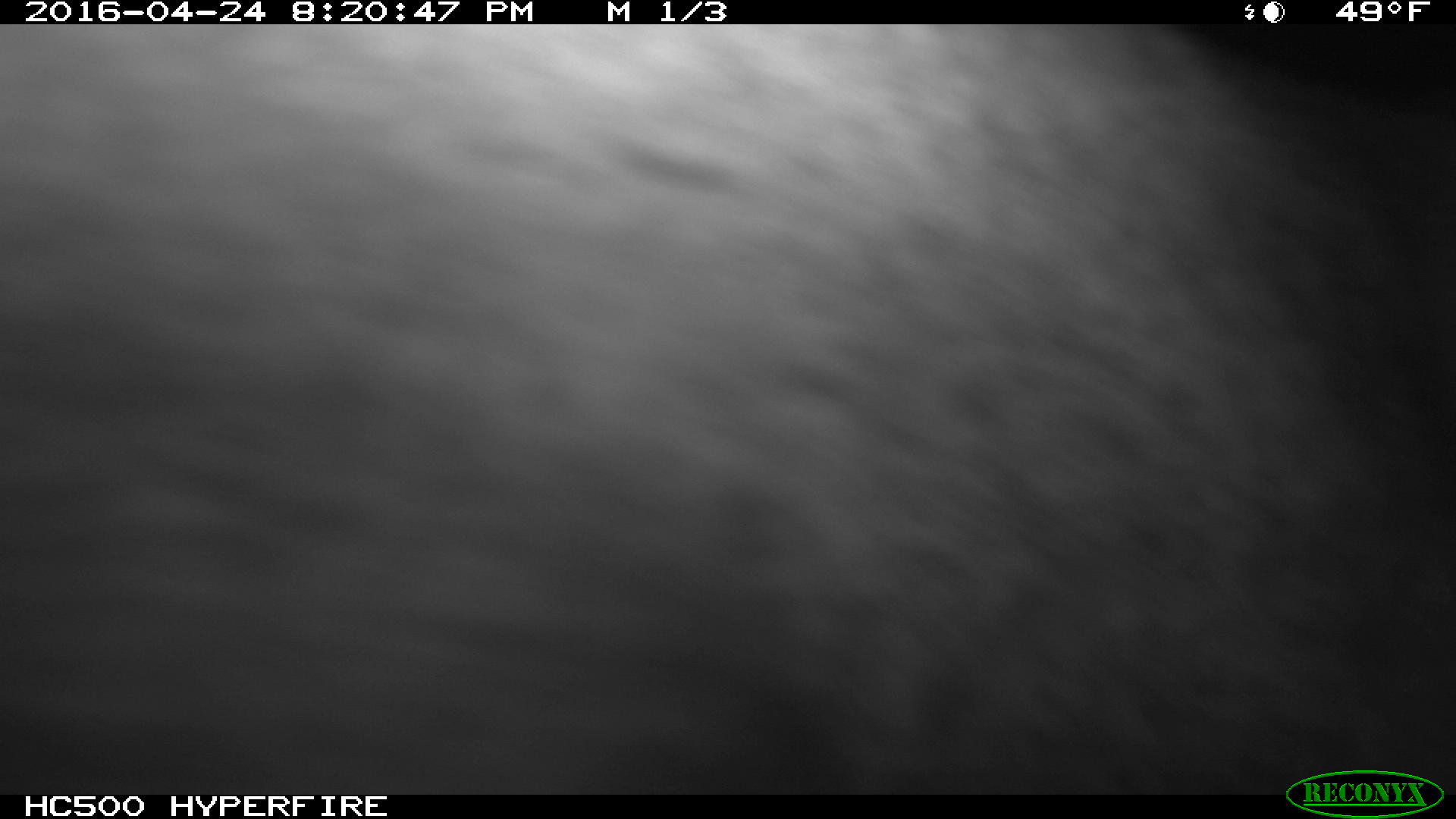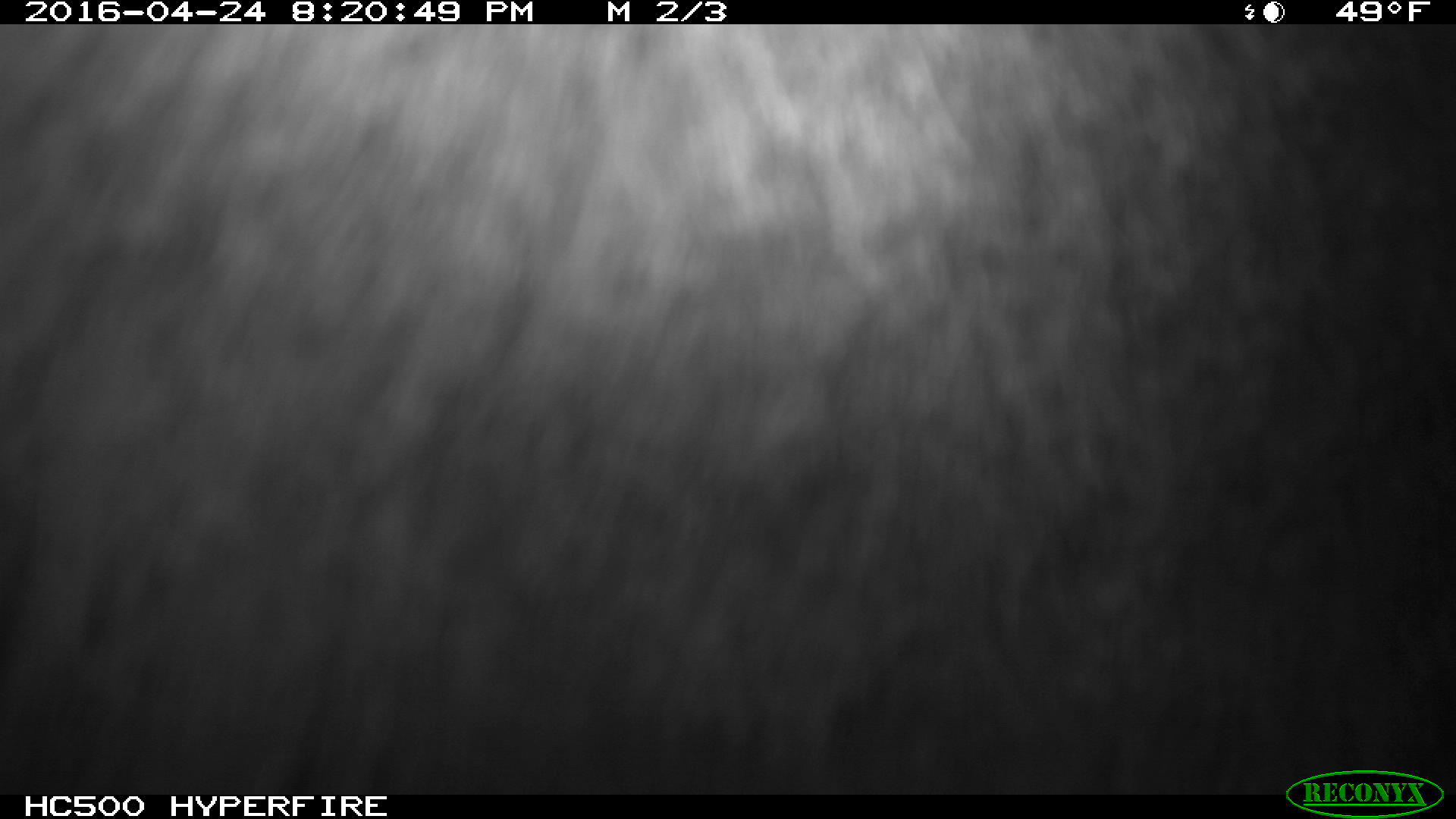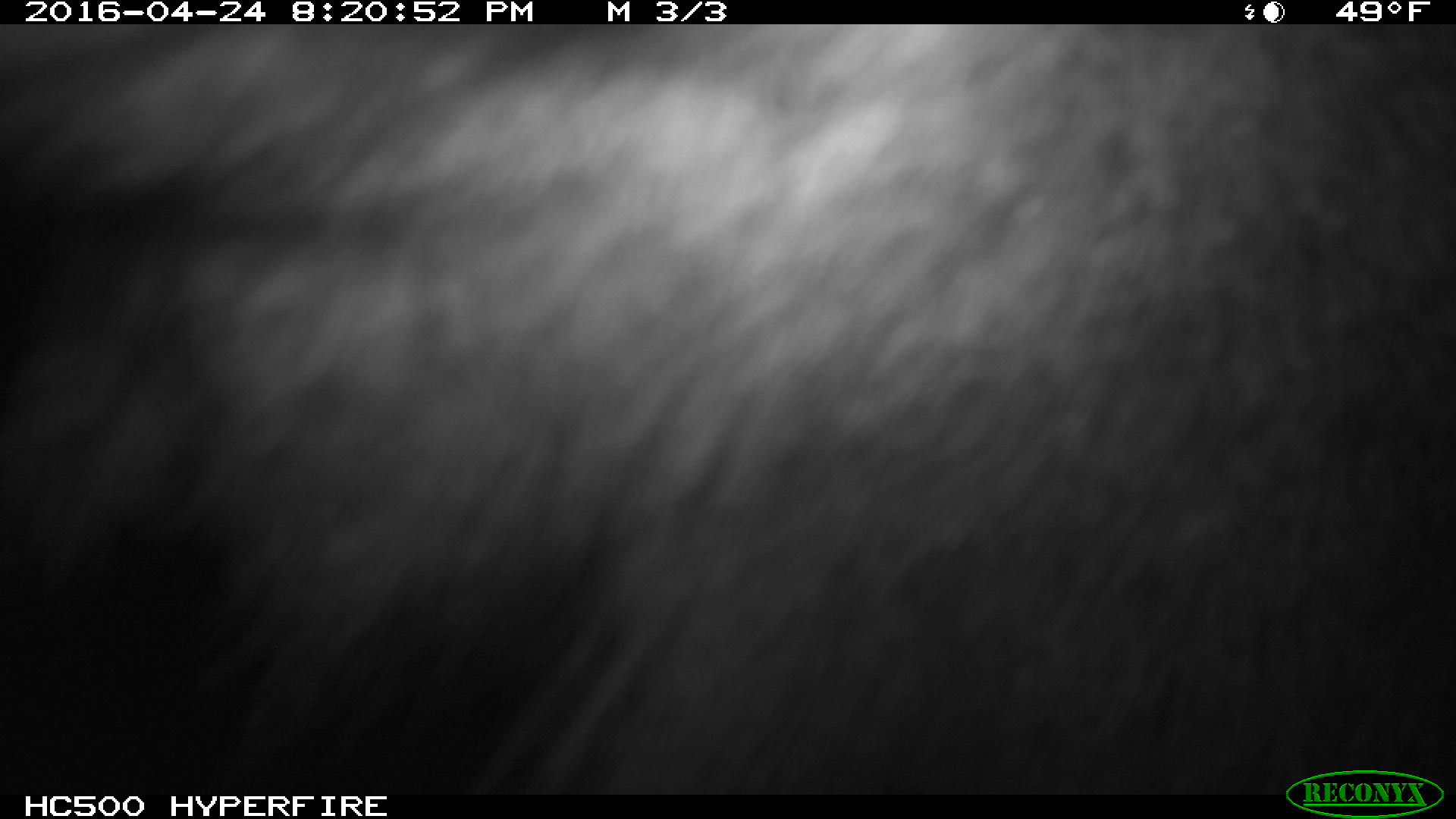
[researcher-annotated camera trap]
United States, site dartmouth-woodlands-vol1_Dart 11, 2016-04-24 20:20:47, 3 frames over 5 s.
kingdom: Animalia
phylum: Chordata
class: Mammalia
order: Artiodactyla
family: Cervidae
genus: Alces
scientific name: Alces alces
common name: moose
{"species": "moose (Alces alces)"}